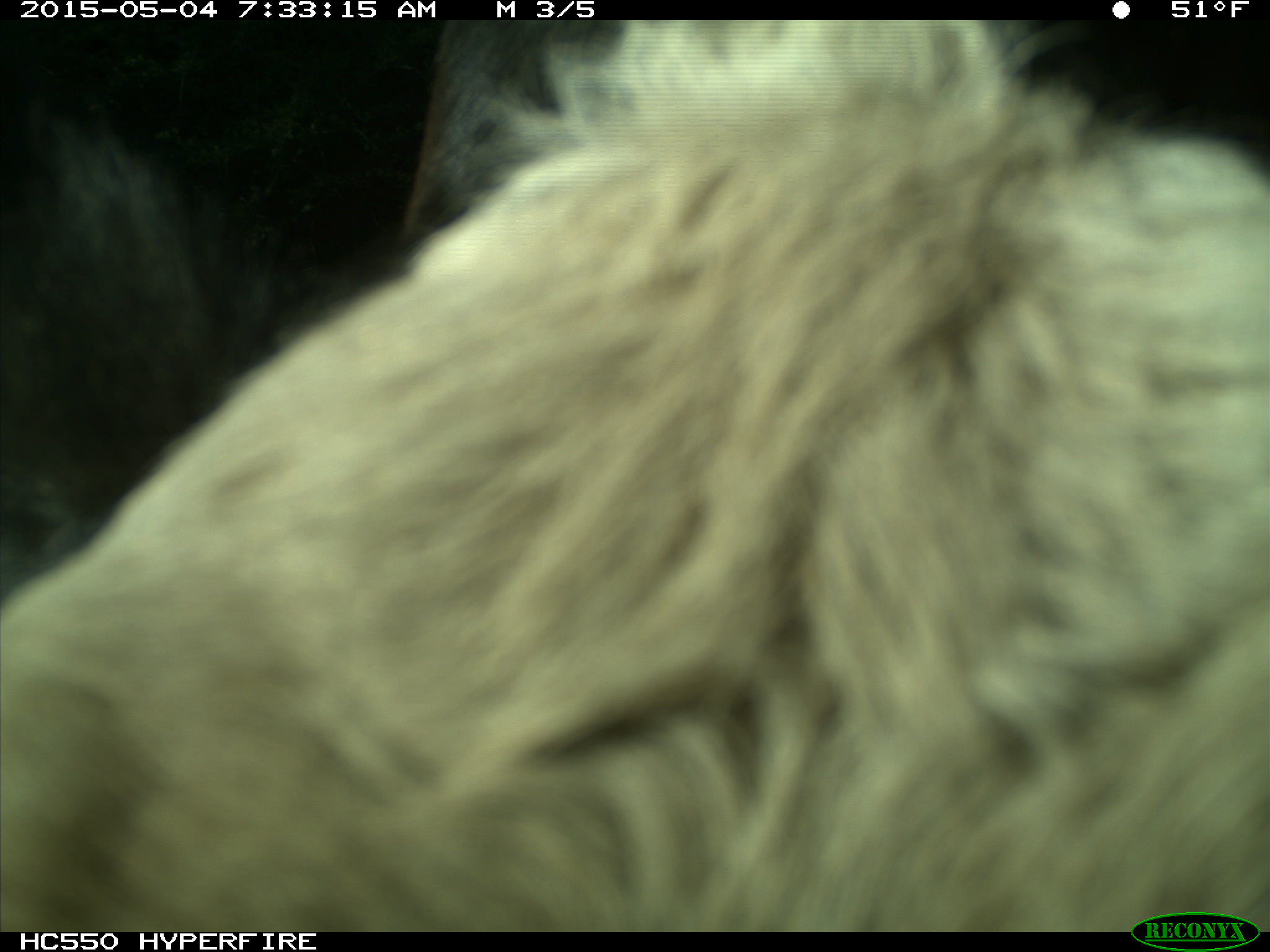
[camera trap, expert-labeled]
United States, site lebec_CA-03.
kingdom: Animalia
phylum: Chordata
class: Mammalia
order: Artiodactyla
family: Bovidae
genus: Bos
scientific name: Bos taurus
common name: domestic cow